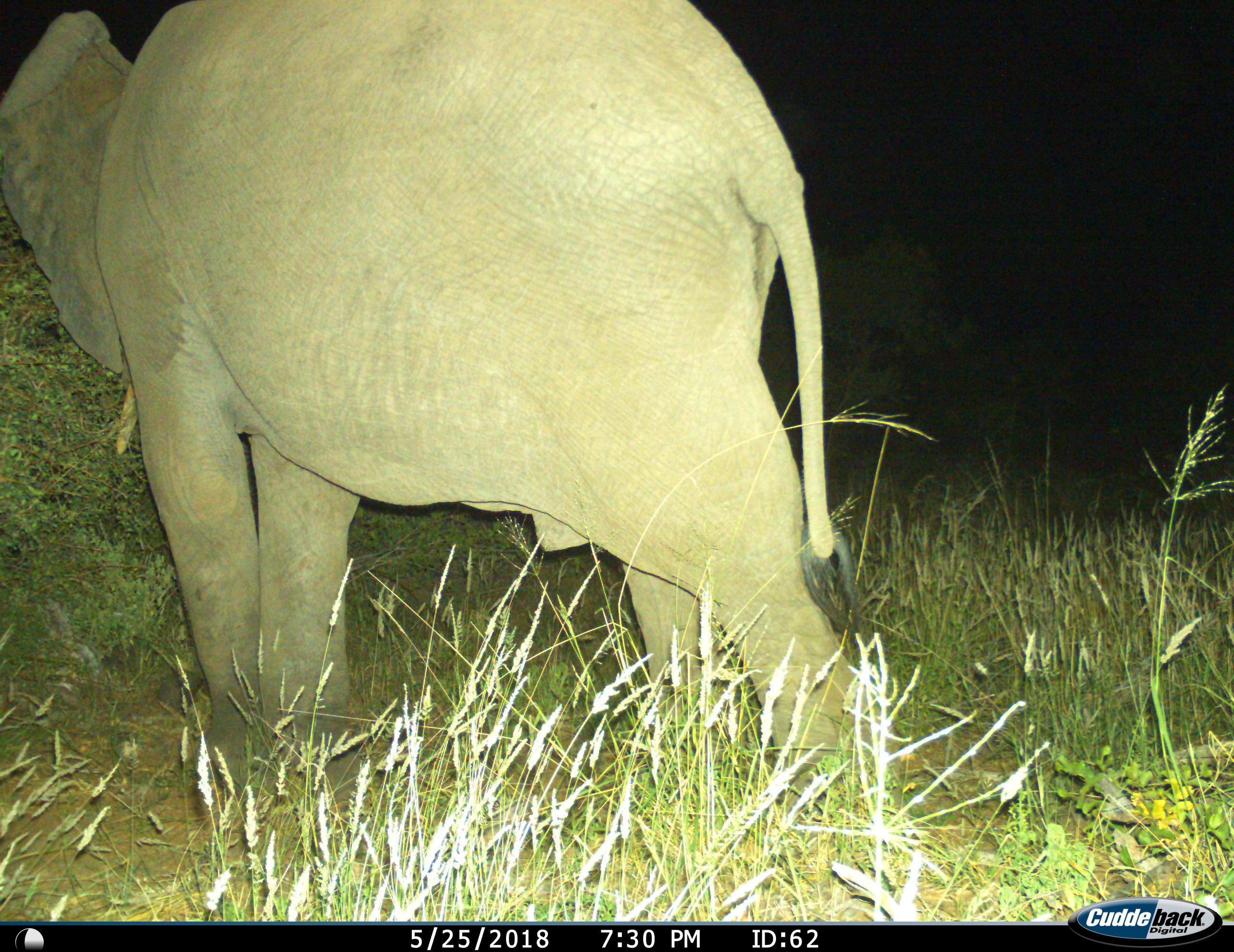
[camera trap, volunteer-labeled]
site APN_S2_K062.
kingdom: Animalia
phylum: Chordata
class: Mammalia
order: Proboscidea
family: Elephantidae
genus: Loxodonta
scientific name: Loxodonta africana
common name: african bush elephant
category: elephant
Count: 1.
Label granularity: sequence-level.